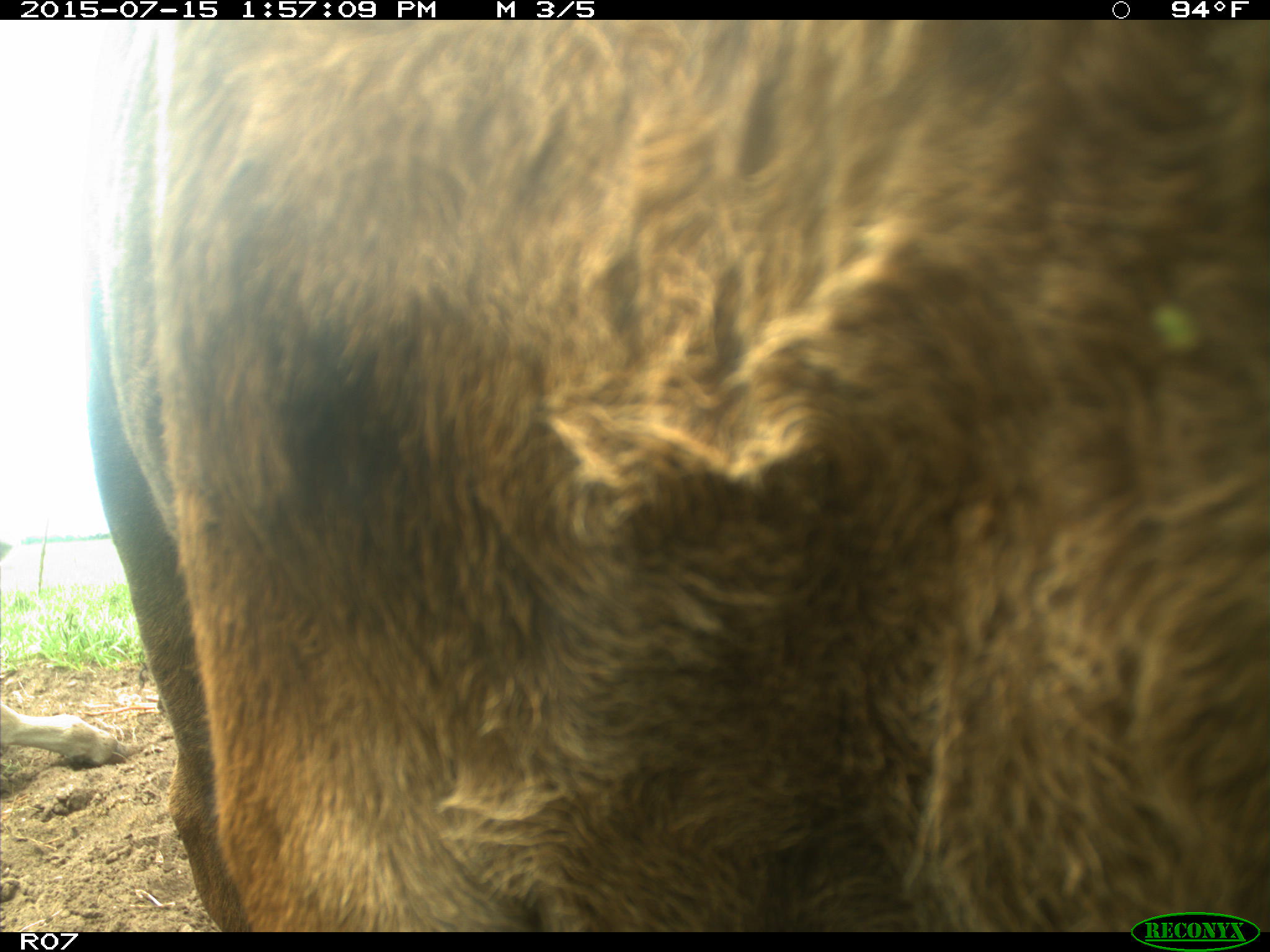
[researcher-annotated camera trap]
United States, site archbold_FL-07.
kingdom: Animalia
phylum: Chordata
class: Mammalia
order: Artiodactyla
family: Bovidae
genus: Bos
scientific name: Bos taurus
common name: domestic cow